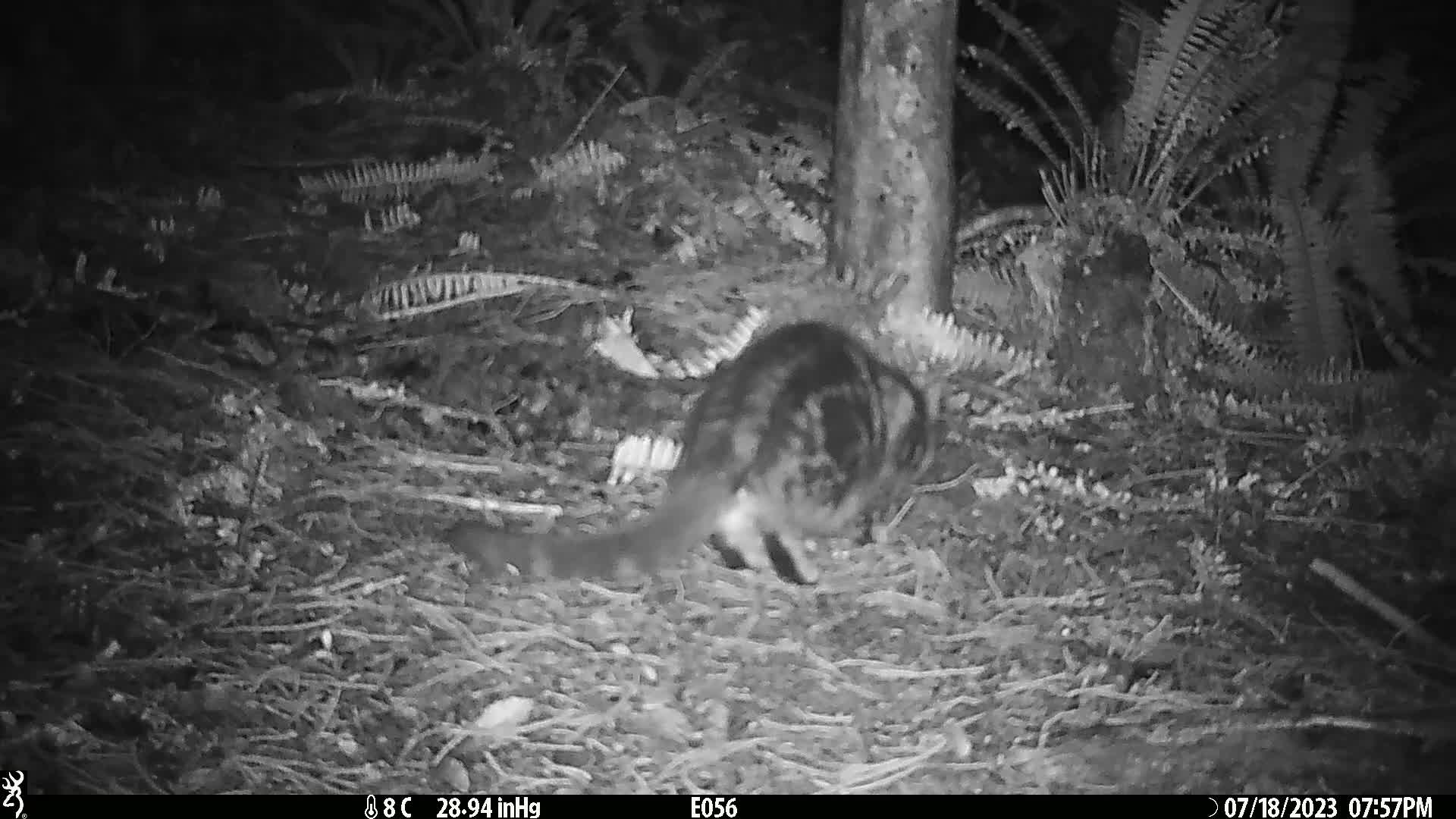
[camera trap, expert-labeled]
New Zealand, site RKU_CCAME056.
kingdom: Animalia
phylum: Chordata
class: Mammalia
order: Carnivora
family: Felidae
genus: Felis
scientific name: Felis catus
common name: domestic cat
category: cat